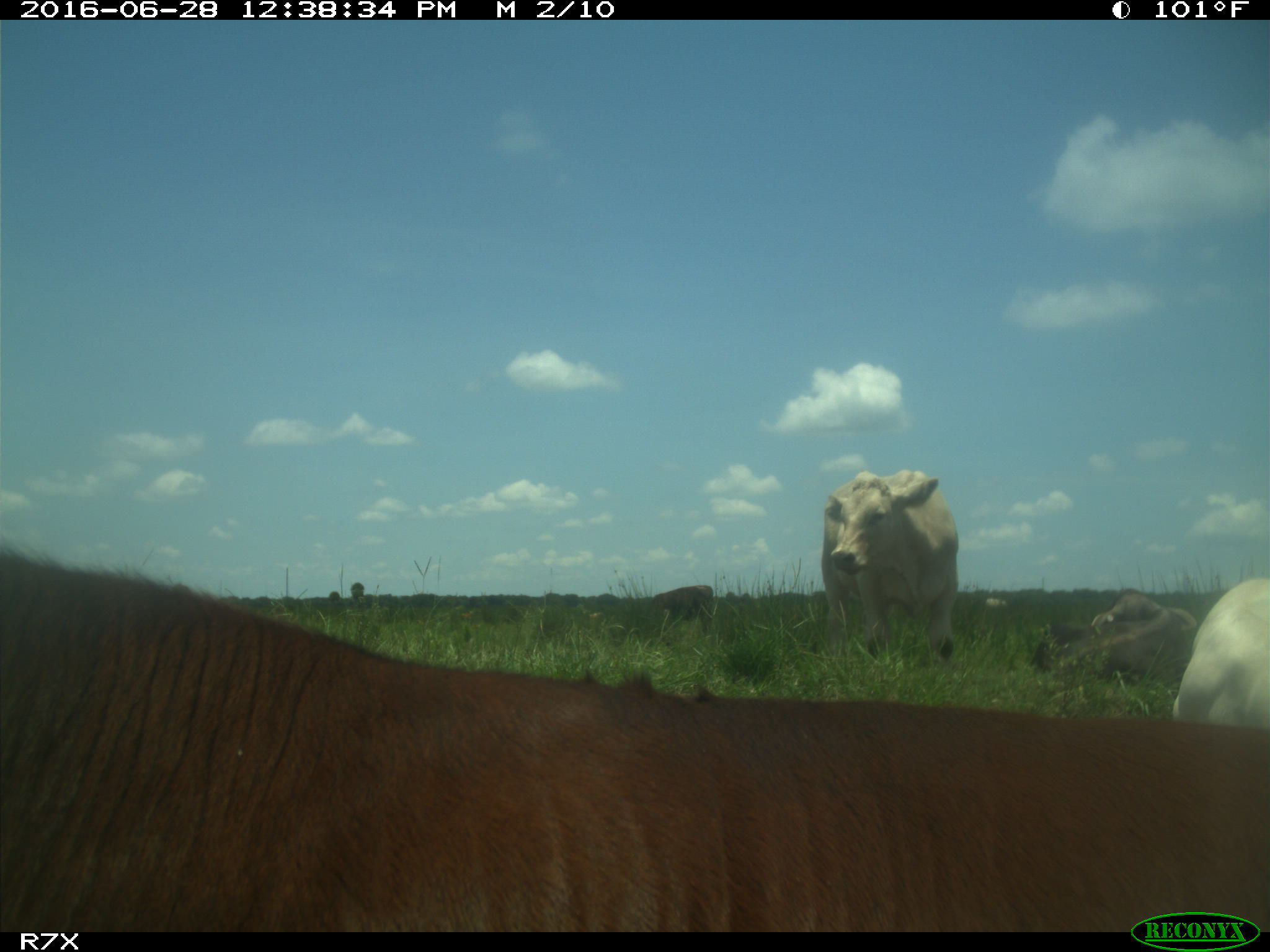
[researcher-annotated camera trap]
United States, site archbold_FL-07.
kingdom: Animalia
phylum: Chordata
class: Mammalia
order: Artiodactyla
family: Bovidae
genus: Bos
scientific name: Bos taurus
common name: domestic cow